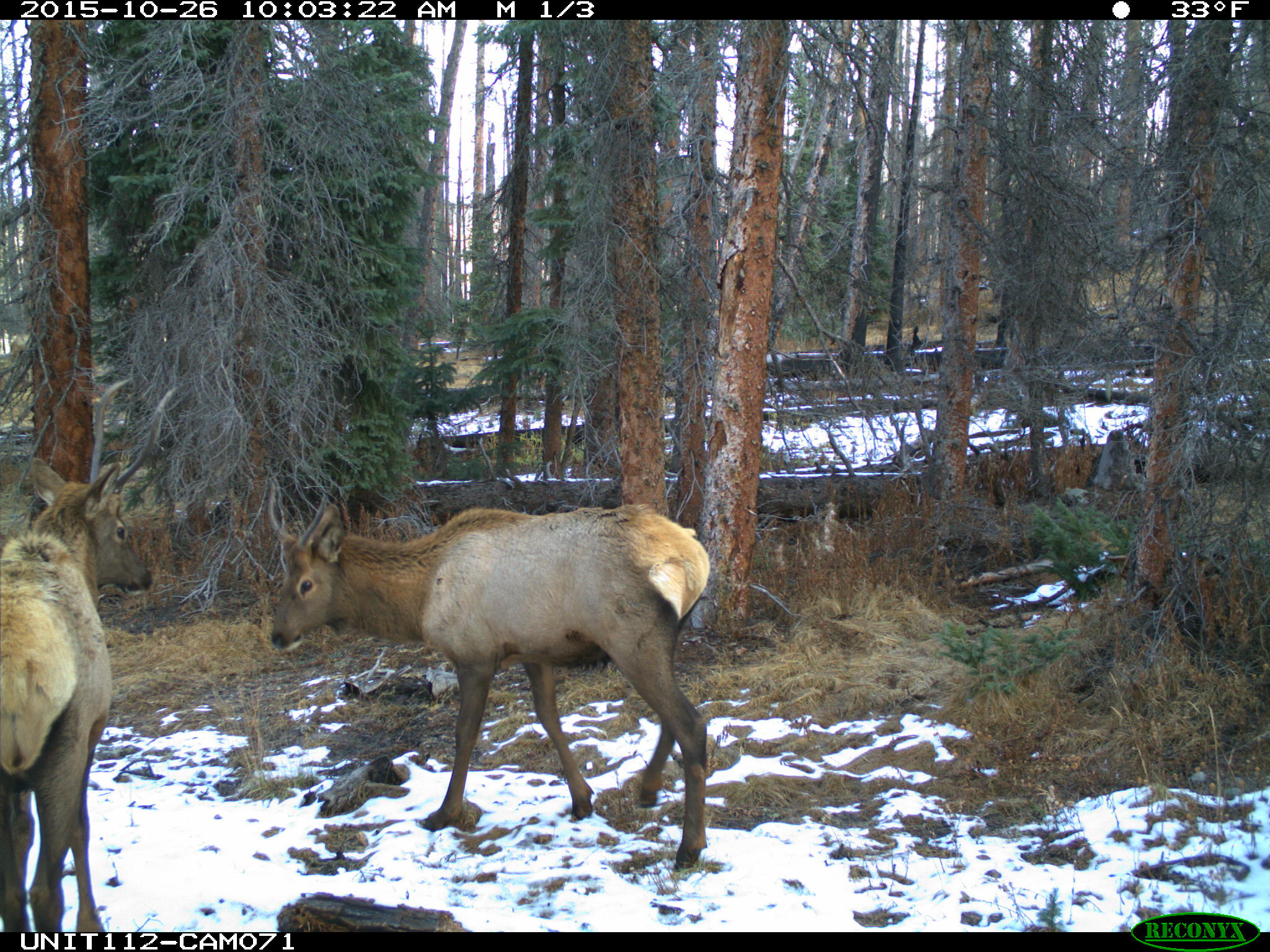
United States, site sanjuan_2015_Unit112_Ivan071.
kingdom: Animalia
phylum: Chordata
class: Mammalia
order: Artiodactyla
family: Cervidae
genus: Cervus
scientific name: Cervus elaphus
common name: red deer